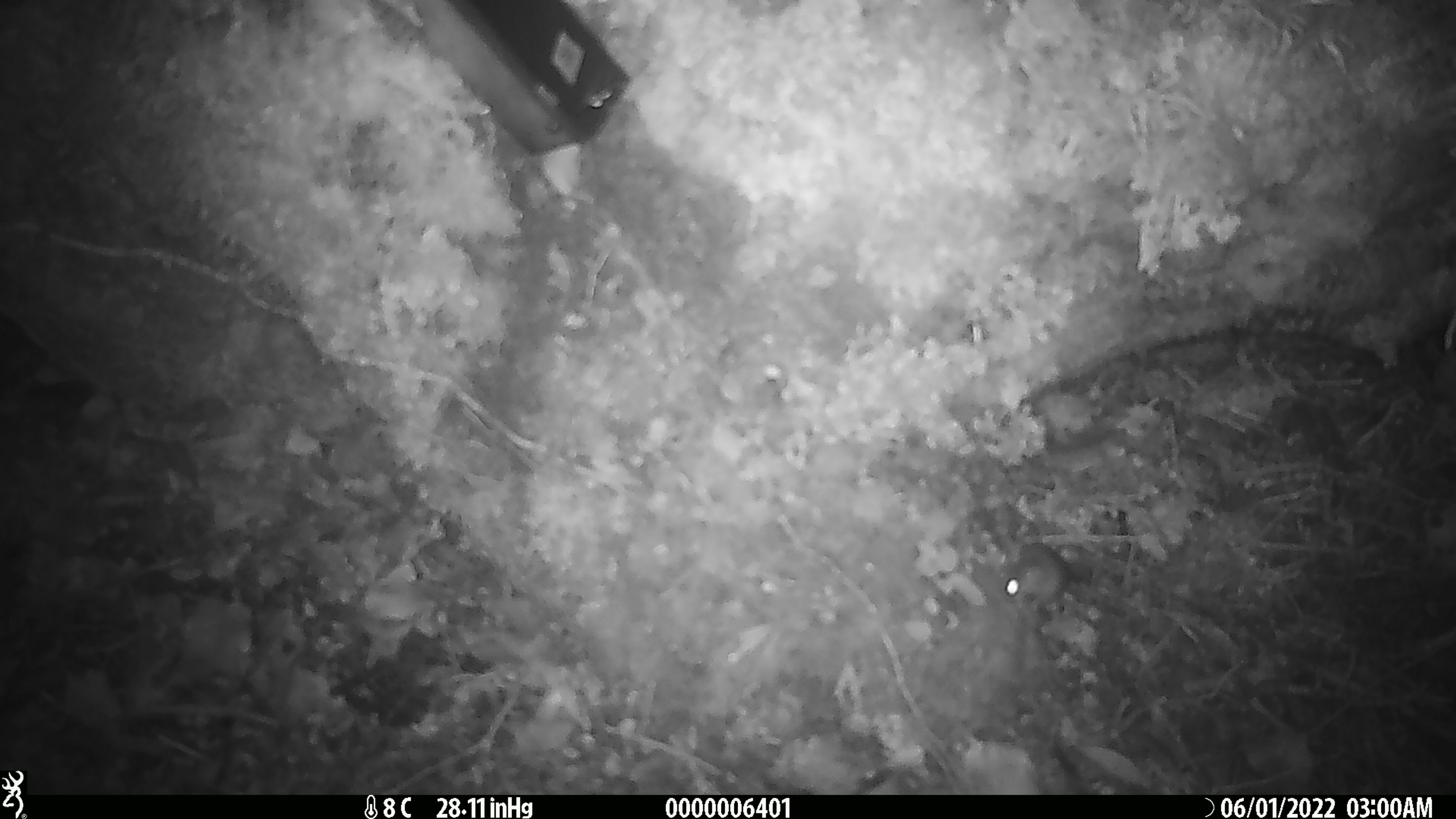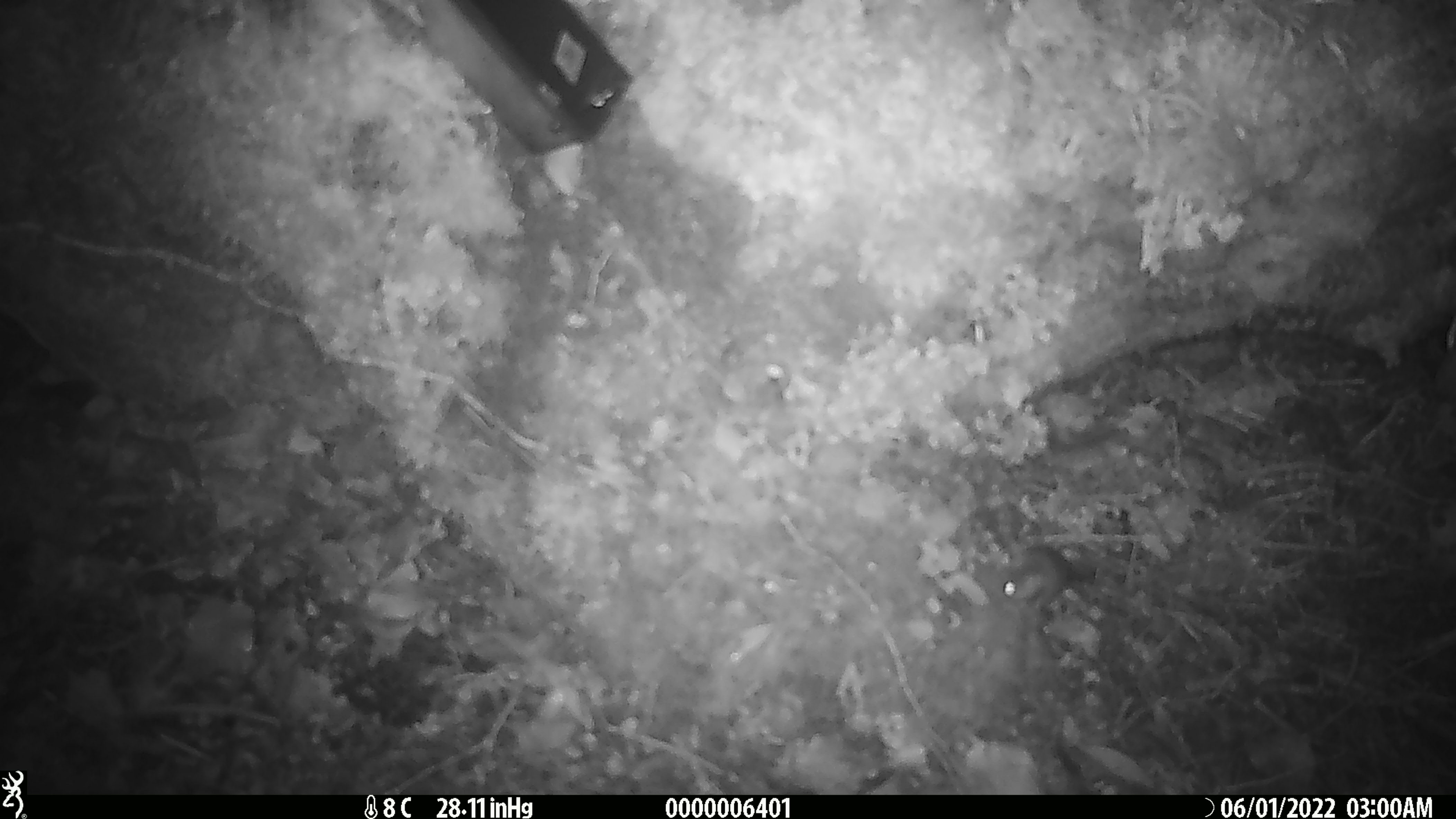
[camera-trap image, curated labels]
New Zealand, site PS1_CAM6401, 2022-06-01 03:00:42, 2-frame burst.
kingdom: Animalia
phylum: Chordata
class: Mammalia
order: Rodentia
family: Muridae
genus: Mus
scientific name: Mus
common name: mouse